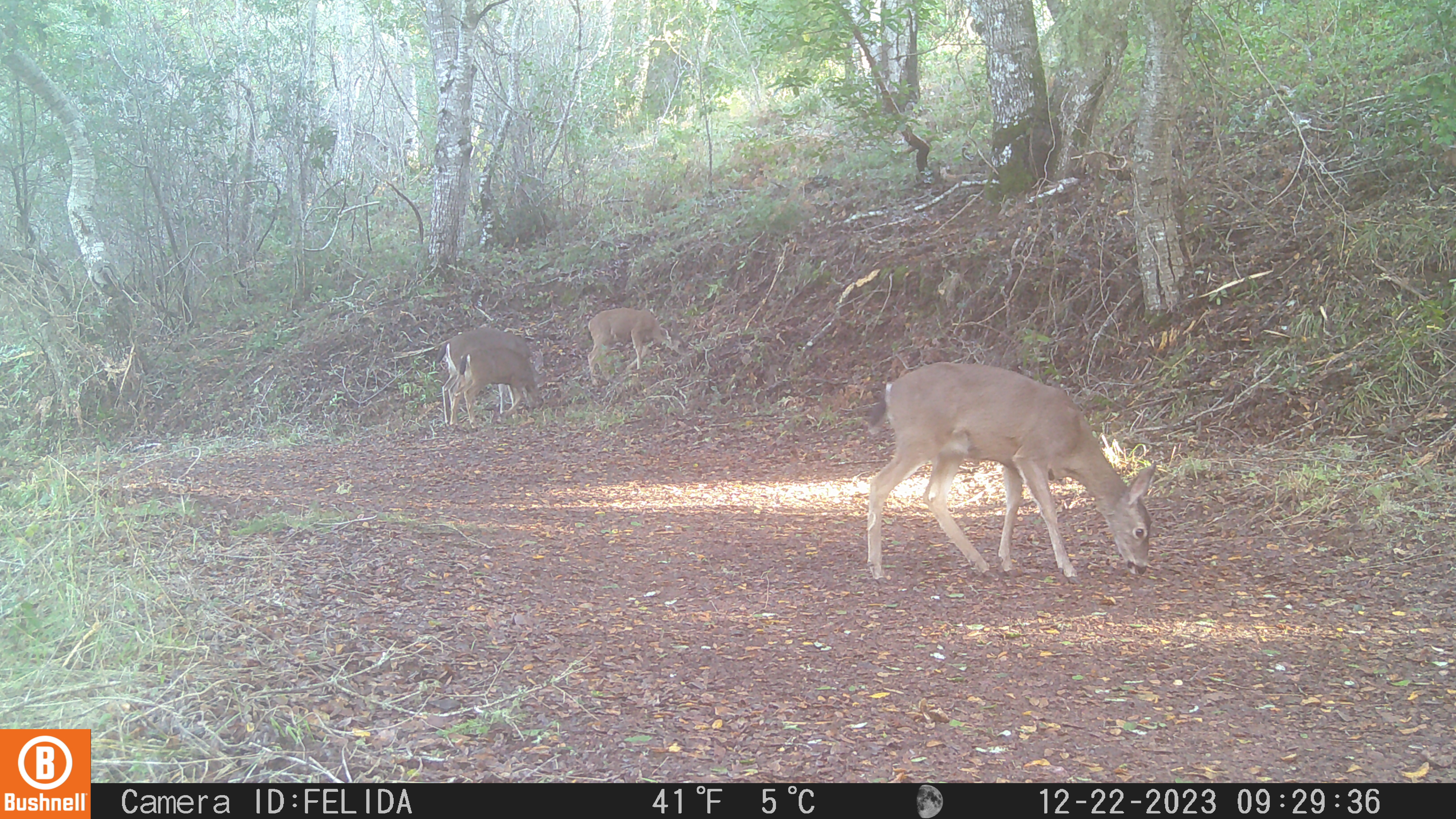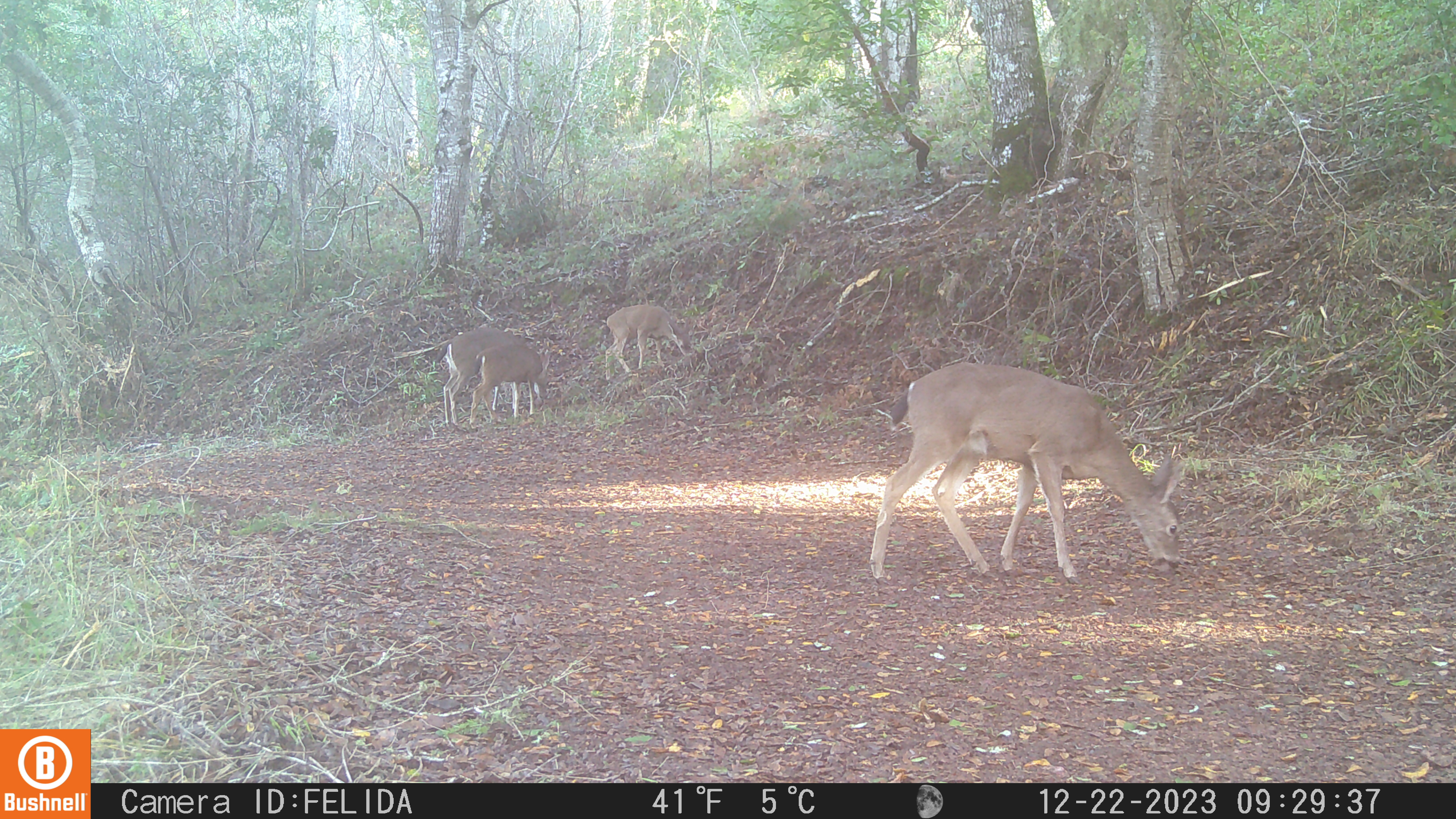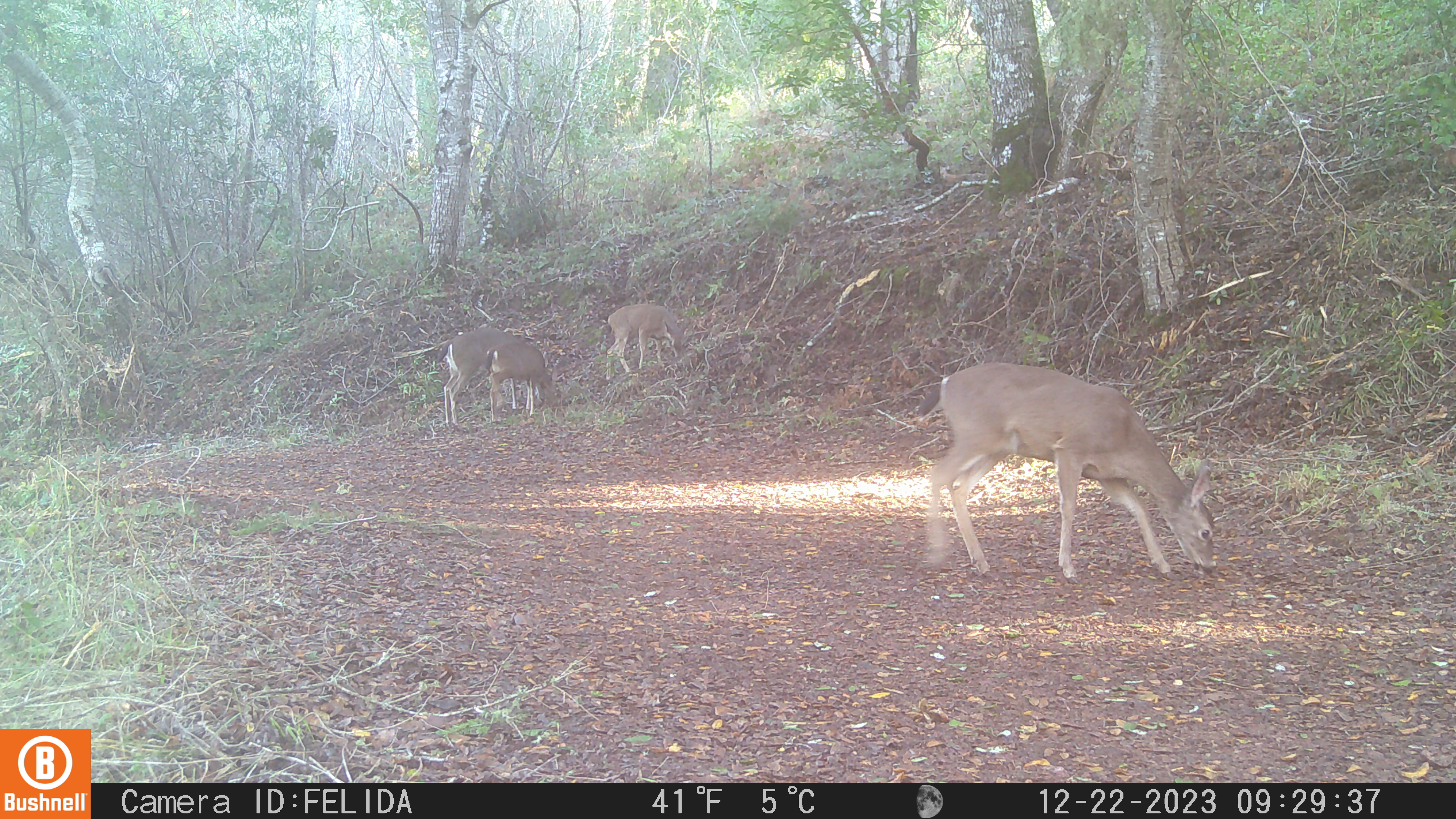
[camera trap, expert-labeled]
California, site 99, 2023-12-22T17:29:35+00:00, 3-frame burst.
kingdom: Animalia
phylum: Chordata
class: Mammalia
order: Artiodactyla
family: Cervidae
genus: Odocoileus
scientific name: Odocoileus hemionus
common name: mule deer